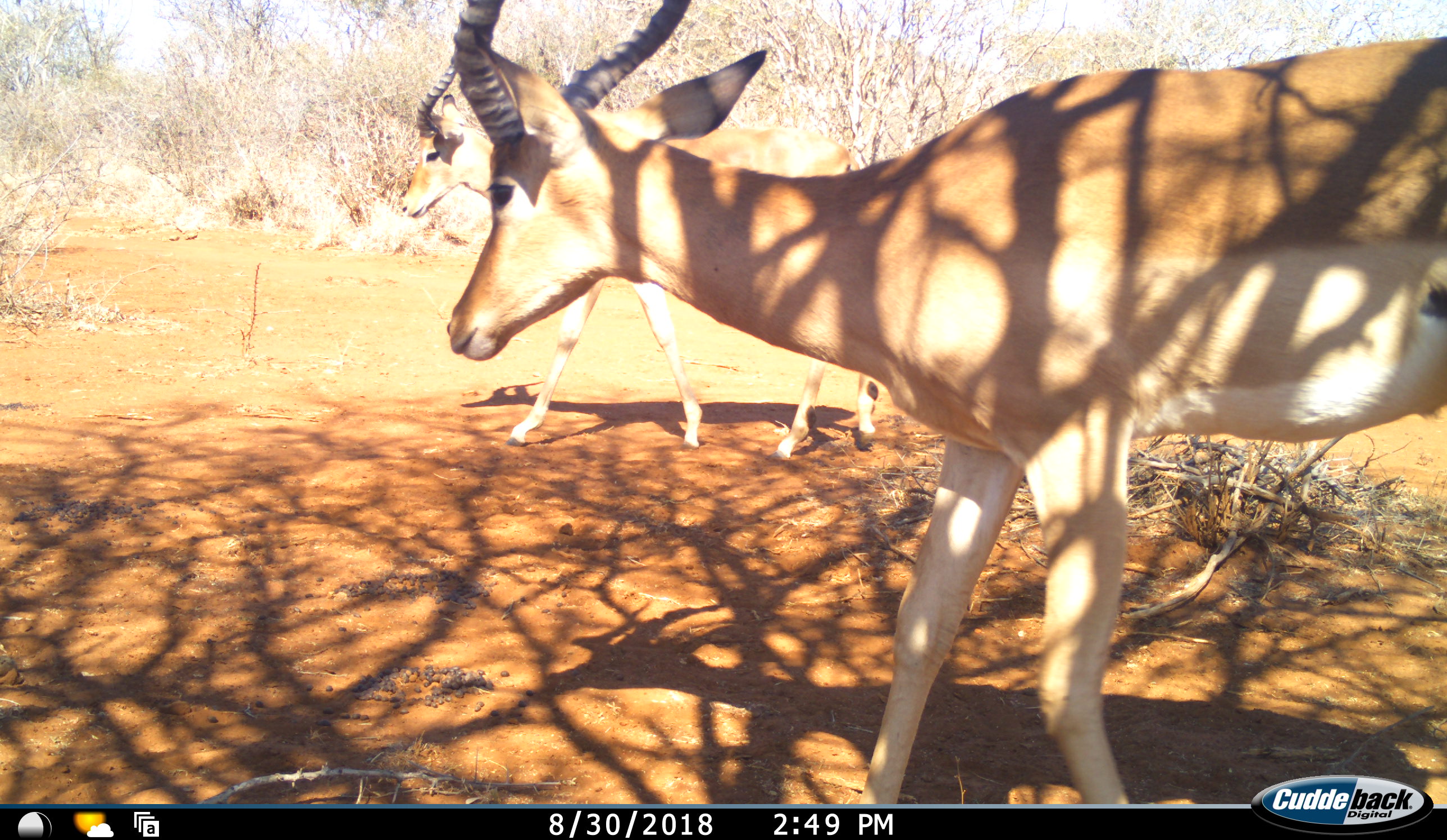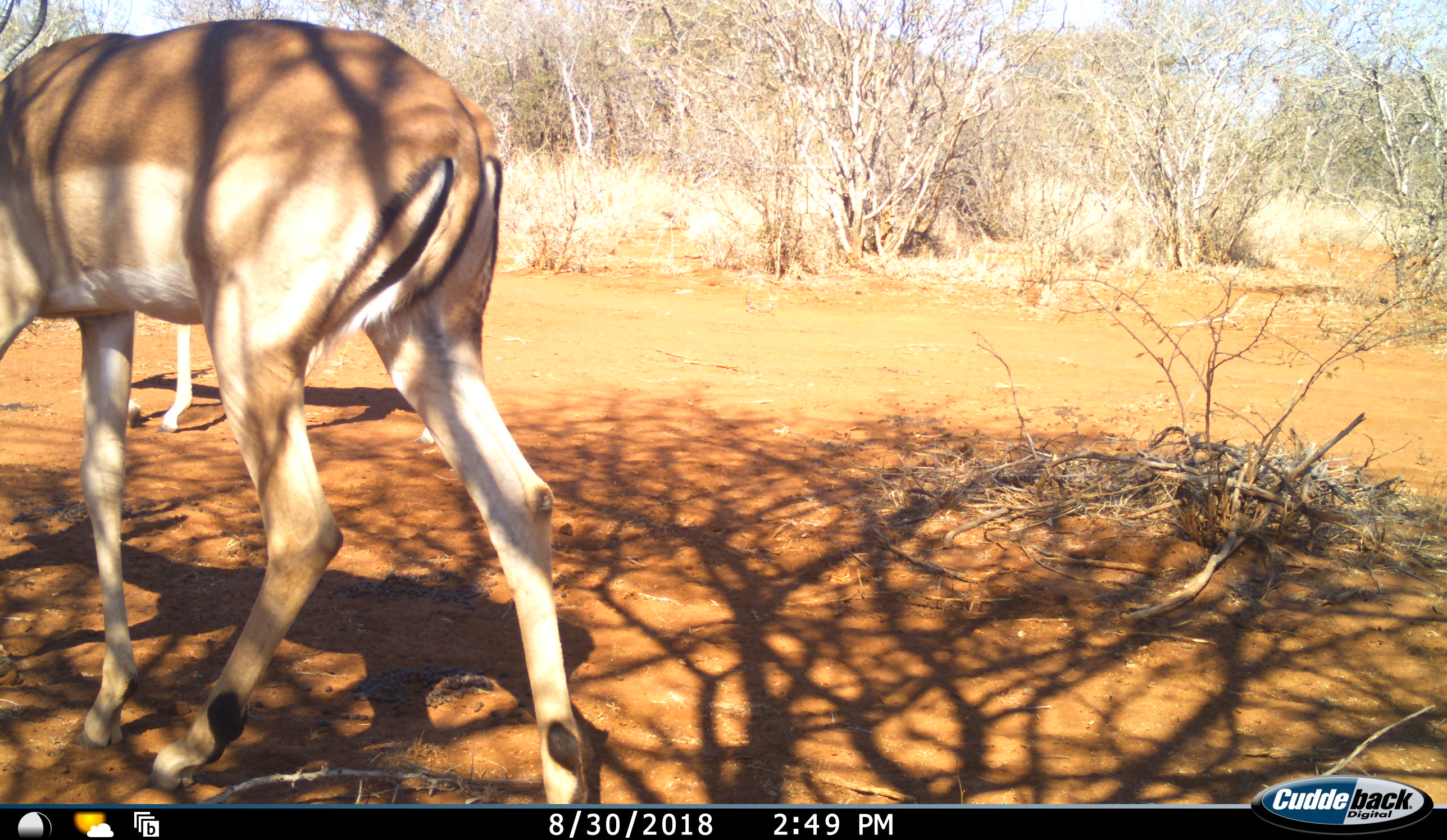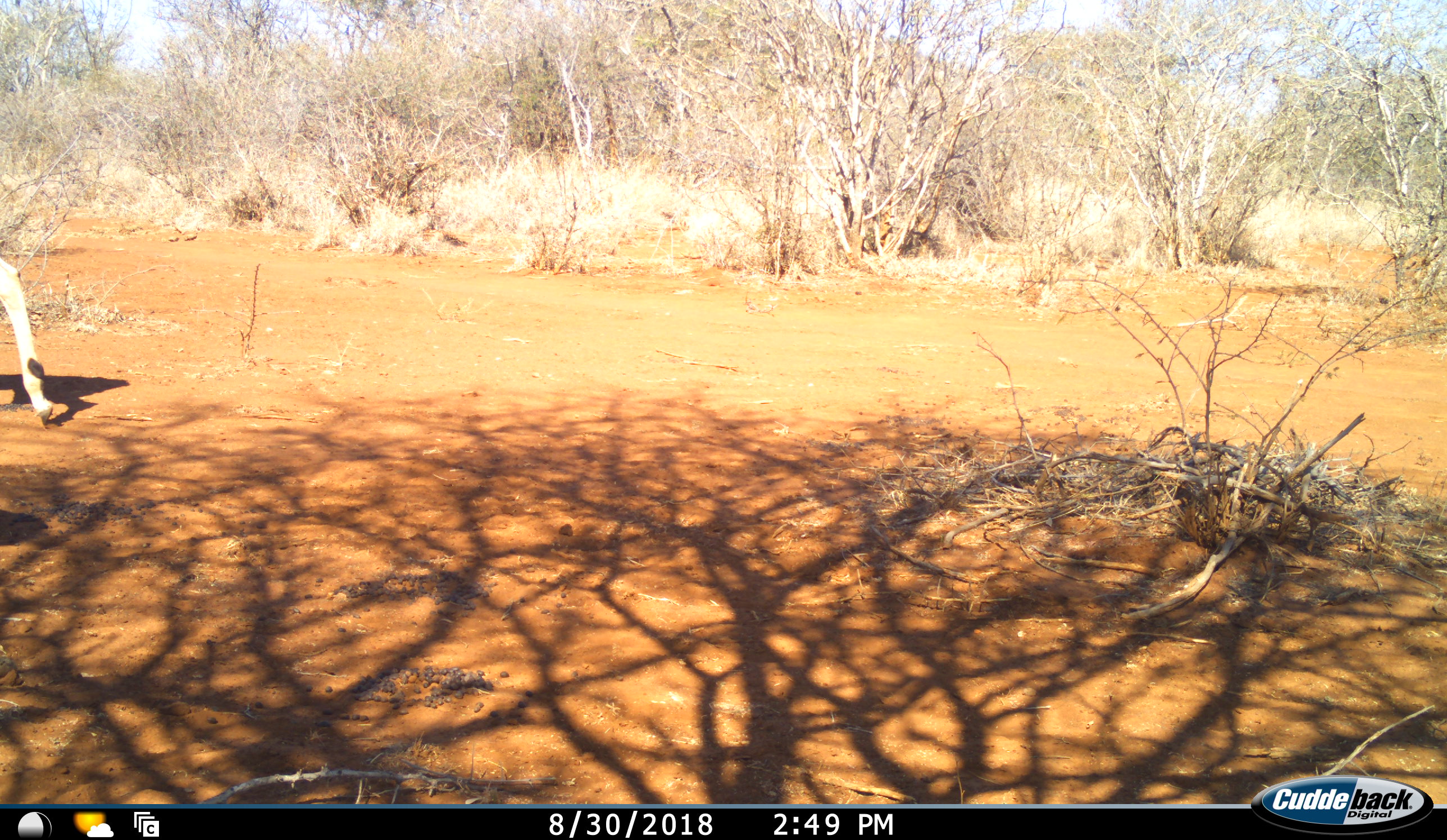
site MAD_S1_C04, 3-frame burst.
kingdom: Animalia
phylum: Chordata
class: Mammalia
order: Artiodactyla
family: Bovidae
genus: Aepyceros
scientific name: Aepyceros melampus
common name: impala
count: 2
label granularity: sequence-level